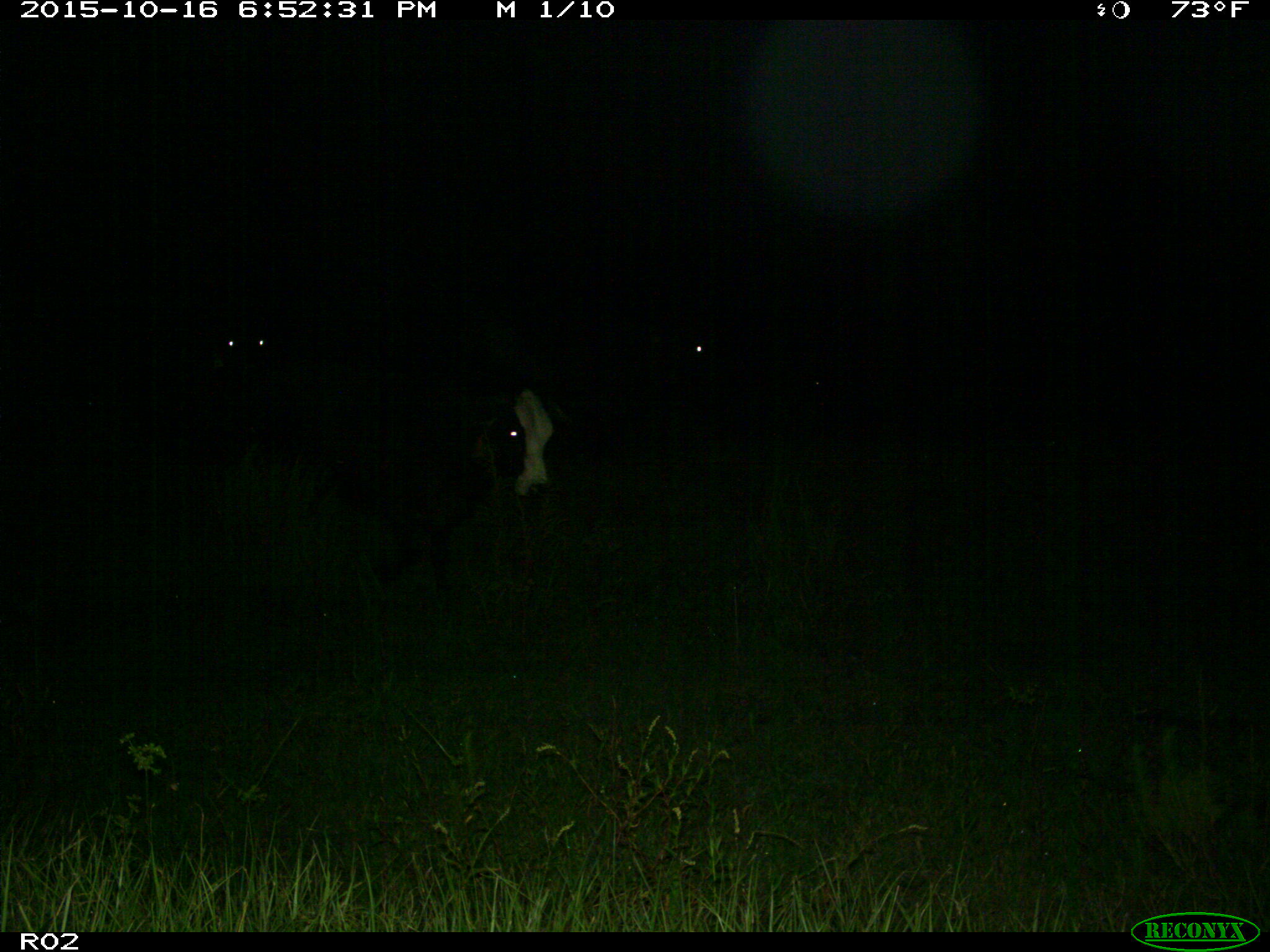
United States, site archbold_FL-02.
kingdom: Animalia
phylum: Chordata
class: Mammalia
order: Artiodactyla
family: Bovidae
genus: Bos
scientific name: Bos taurus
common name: domestic cow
Bos taurus (domestic cow).